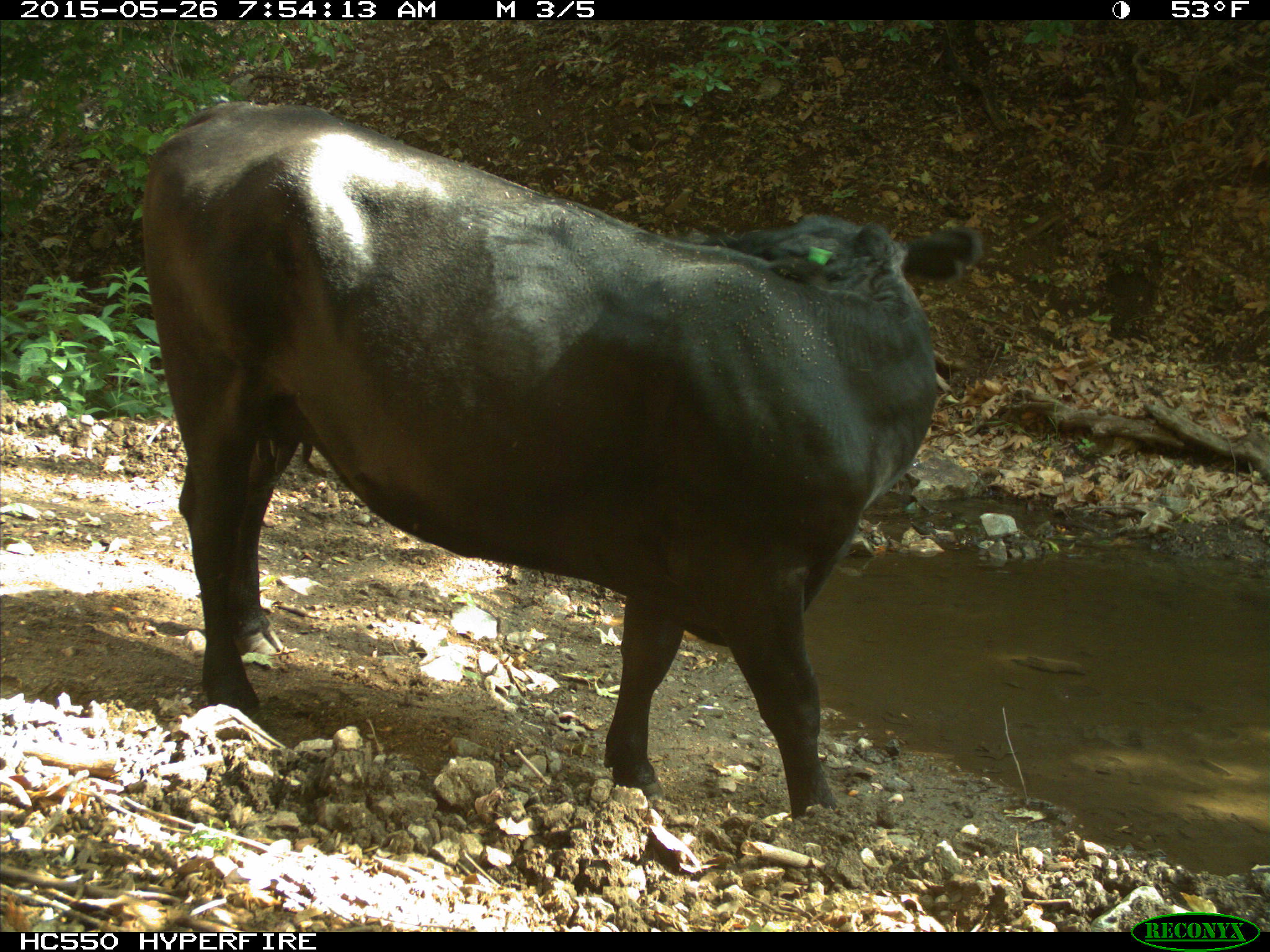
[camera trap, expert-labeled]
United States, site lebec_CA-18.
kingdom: Animalia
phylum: Chordata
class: Mammalia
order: Artiodactyla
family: Bovidae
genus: Bos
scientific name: Bos taurus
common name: domestic cow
Bos taurus (domestic cow).